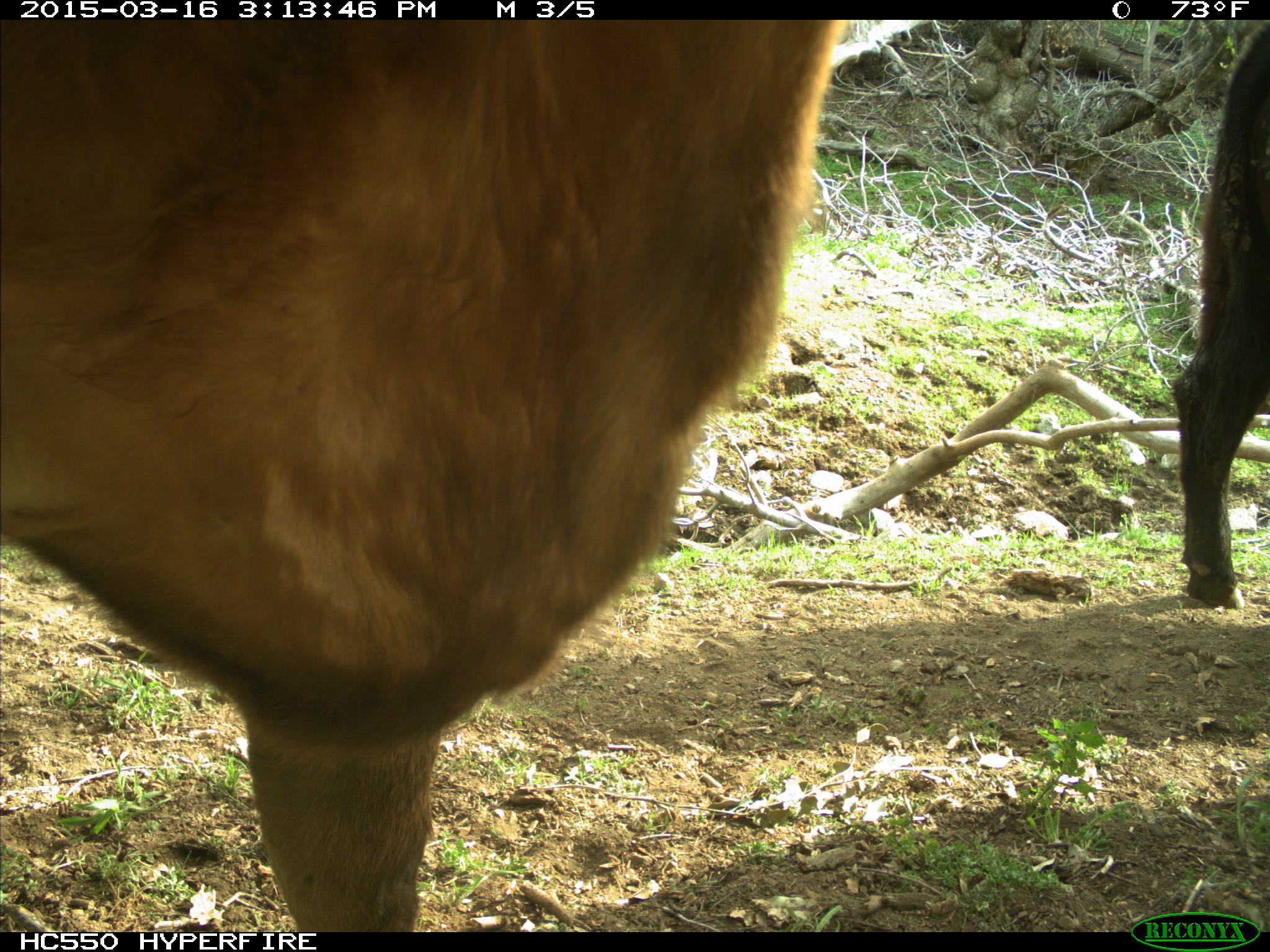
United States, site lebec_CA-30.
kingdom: Animalia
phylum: Chordata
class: Mammalia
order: Artiodactyla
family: Bovidae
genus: Bos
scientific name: Bos taurus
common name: domestic cow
Bos taurus (domestic cow).